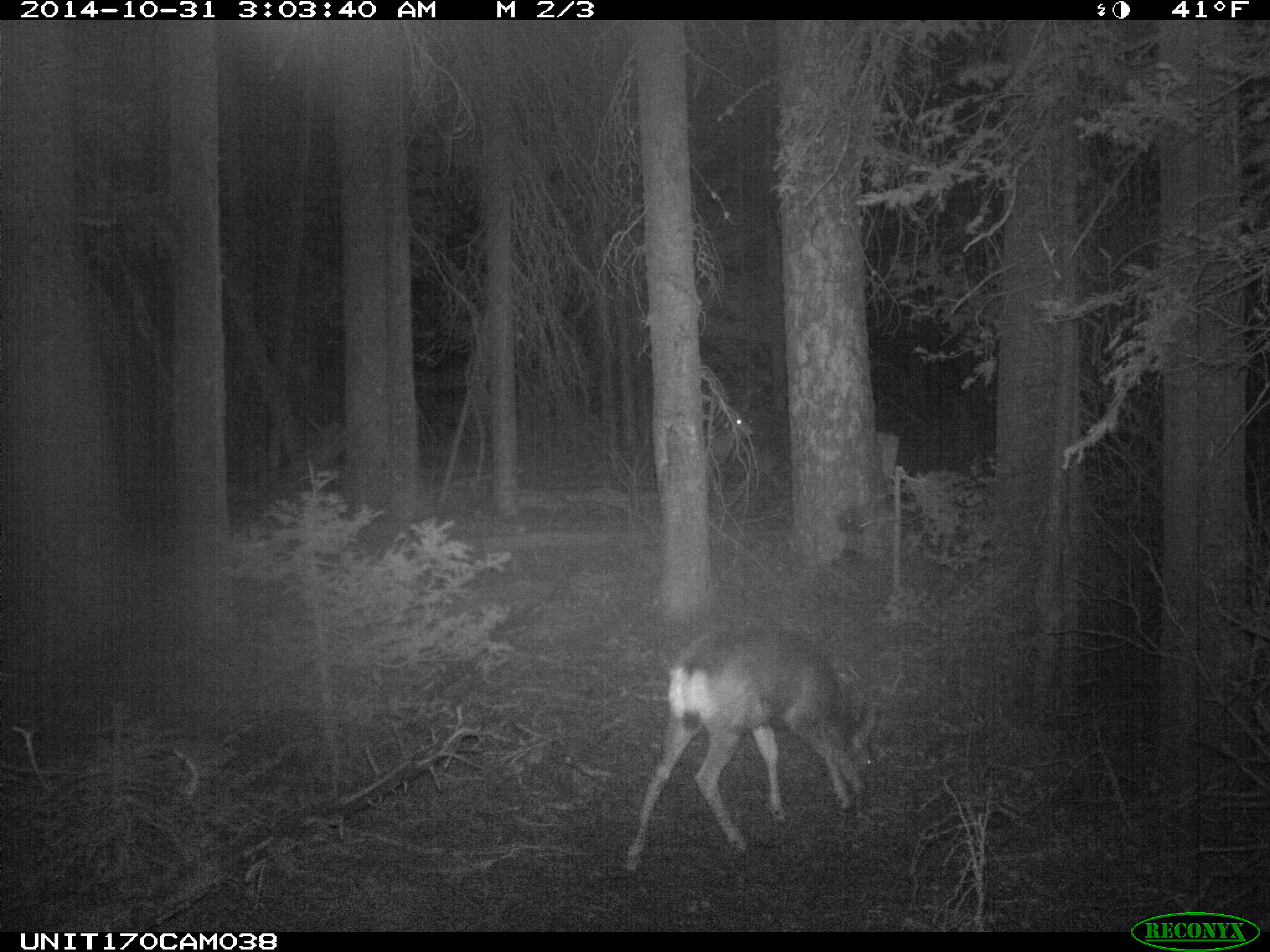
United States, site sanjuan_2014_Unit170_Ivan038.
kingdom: Animalia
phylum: Chordata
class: Mammalia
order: Artiodactyla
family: Cervidae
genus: Odocoileus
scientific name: Odocoileus hemionus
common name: mule deer